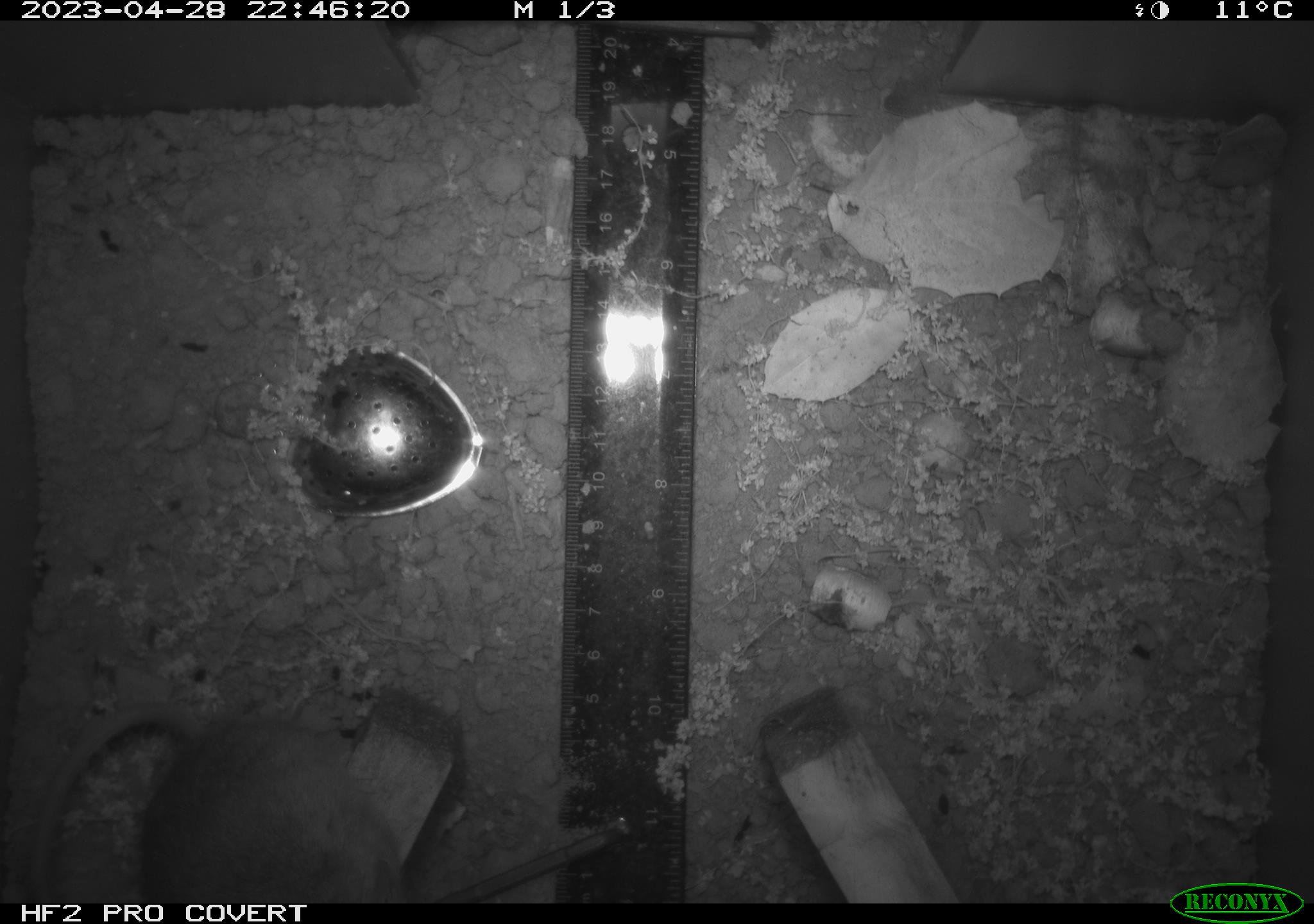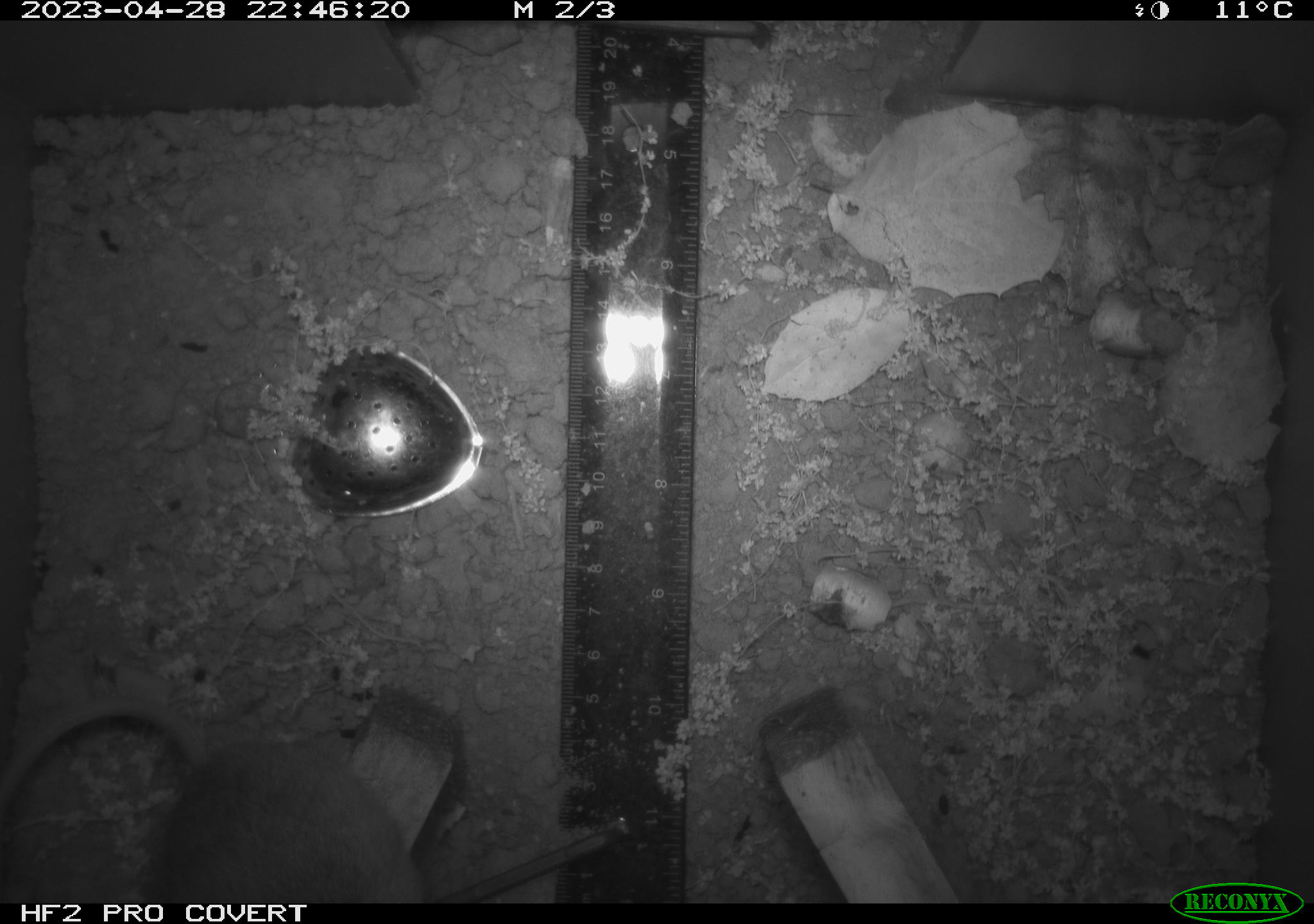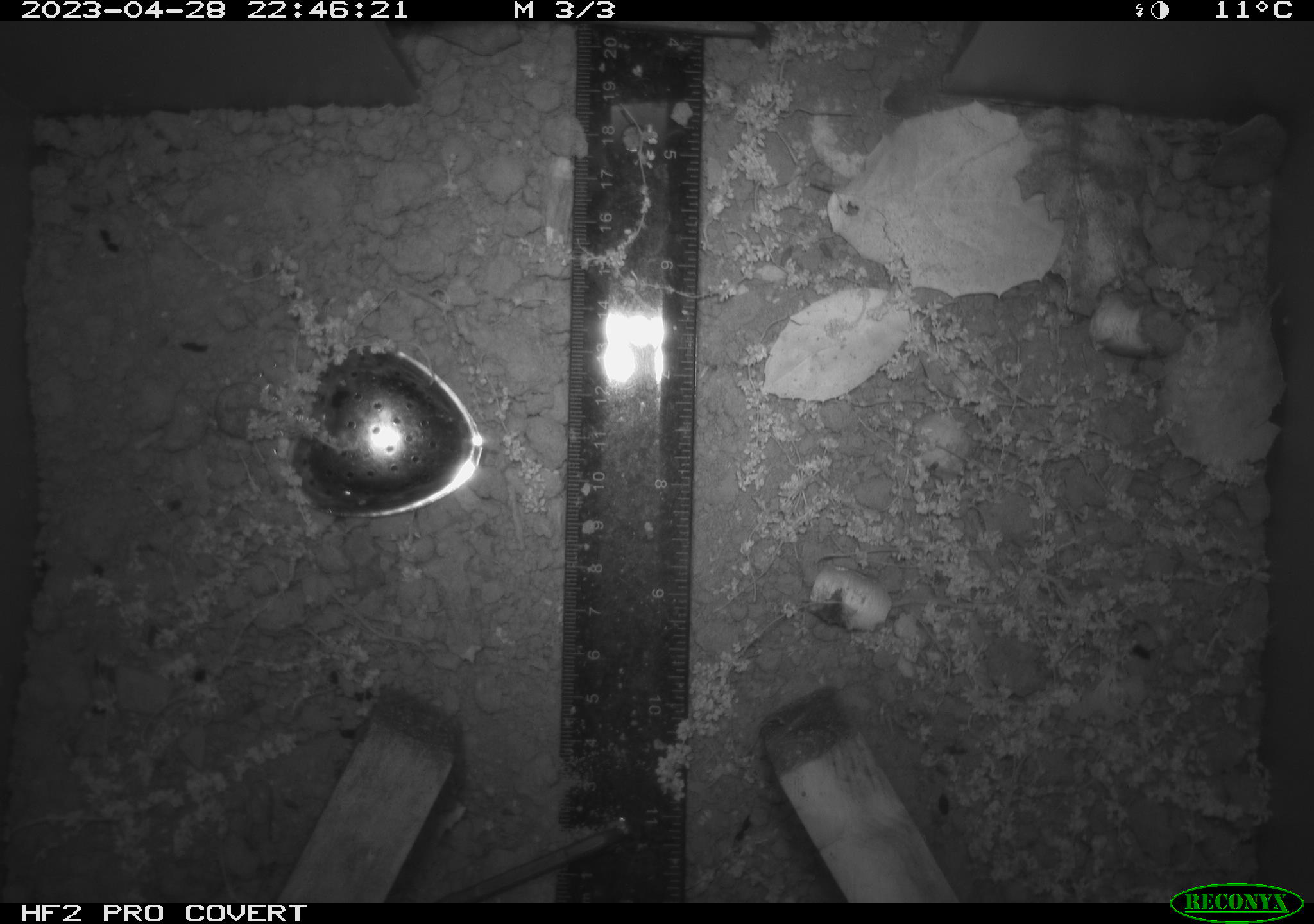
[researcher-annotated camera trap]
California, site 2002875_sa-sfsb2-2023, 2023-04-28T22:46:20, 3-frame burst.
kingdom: Animalia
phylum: Chordata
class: Mammalia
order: Rodentia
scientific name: Rodentia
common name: mouse species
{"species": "mouse species (Rodentia)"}